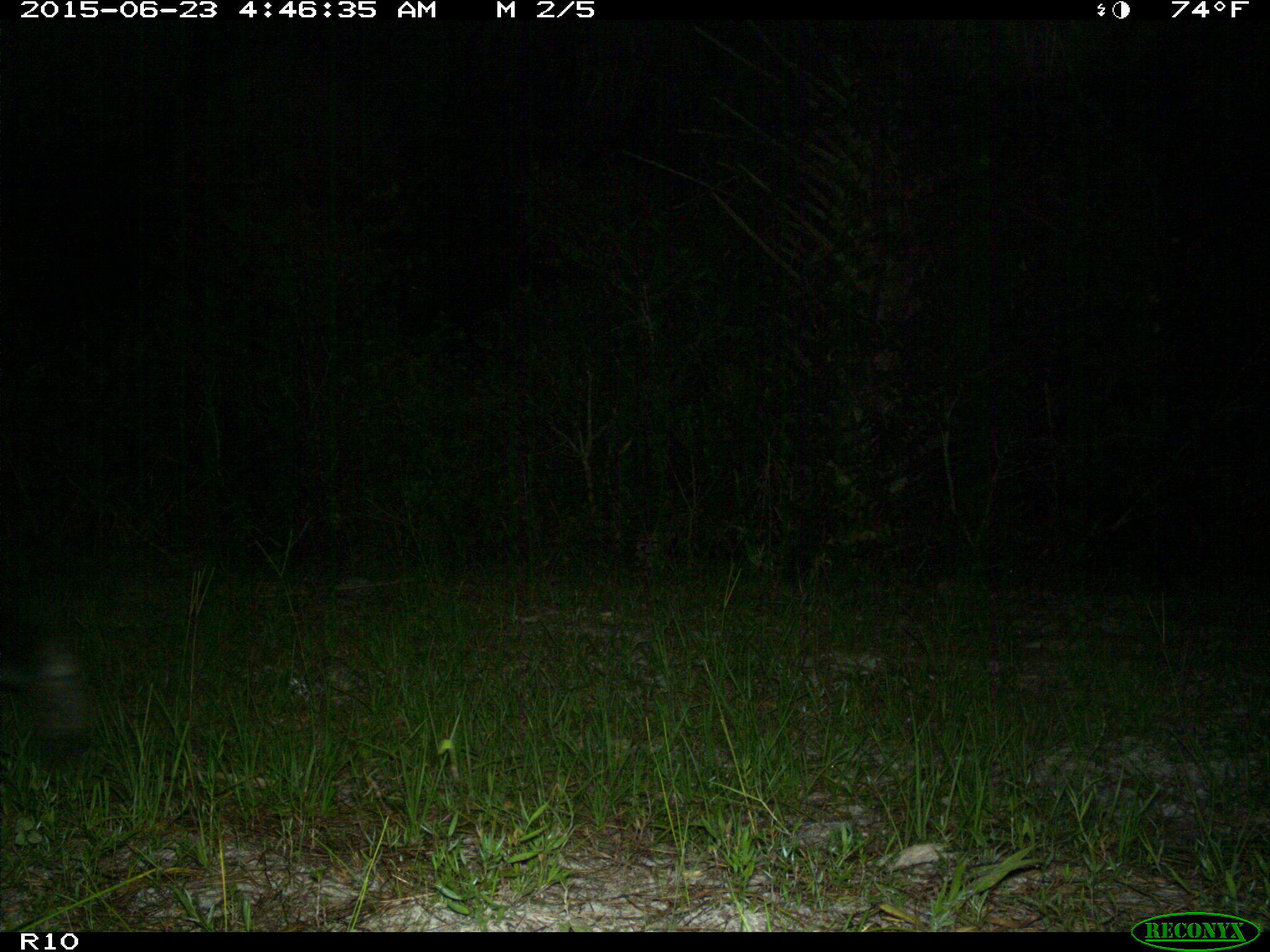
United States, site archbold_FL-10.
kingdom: Animalia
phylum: Chordata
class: Mammalia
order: Carnivora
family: Ursidae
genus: Ursus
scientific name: Ursus americanus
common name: american black bear